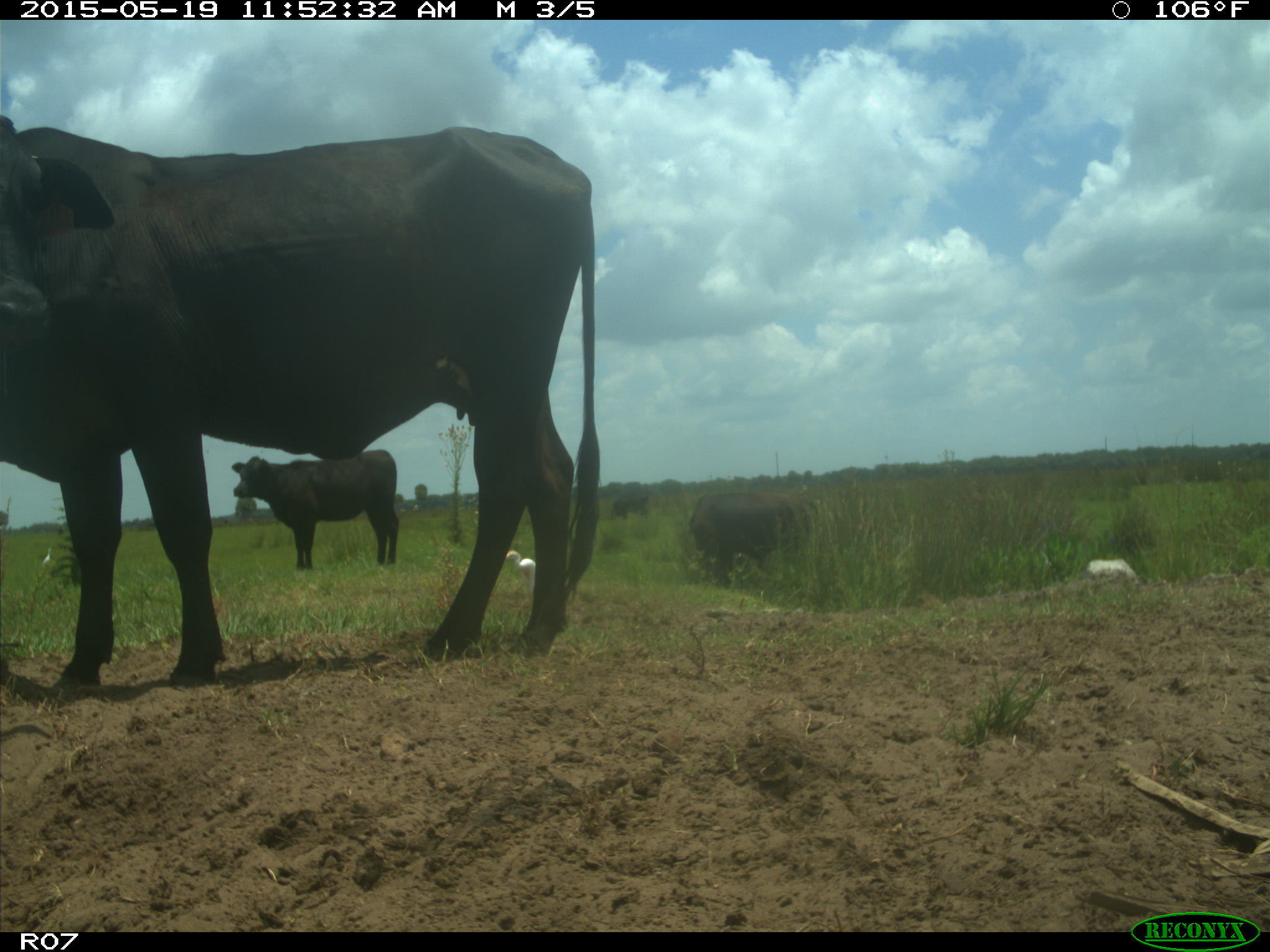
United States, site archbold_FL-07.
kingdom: Animalia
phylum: Chordata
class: Mammalia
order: Artiodactyla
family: Bovidae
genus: Bos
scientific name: Bos taurus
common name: domestic cow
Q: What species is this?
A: Bos taurus (domestic cow).